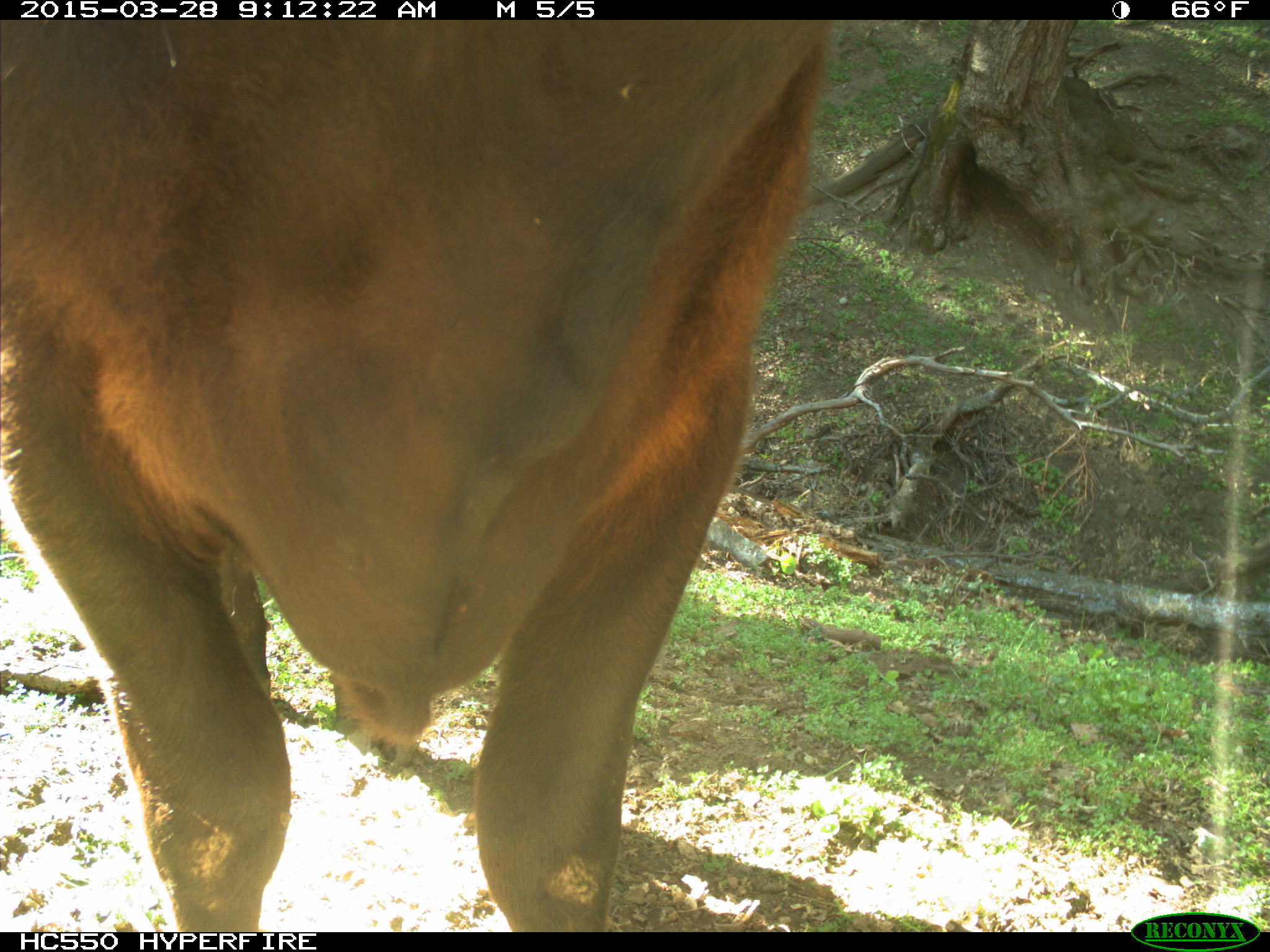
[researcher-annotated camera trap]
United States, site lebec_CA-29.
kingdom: Animalia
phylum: Chordata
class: Mammalia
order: Artiodactyla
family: Bovidae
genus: Bos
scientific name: Bos taurus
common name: domestic cow